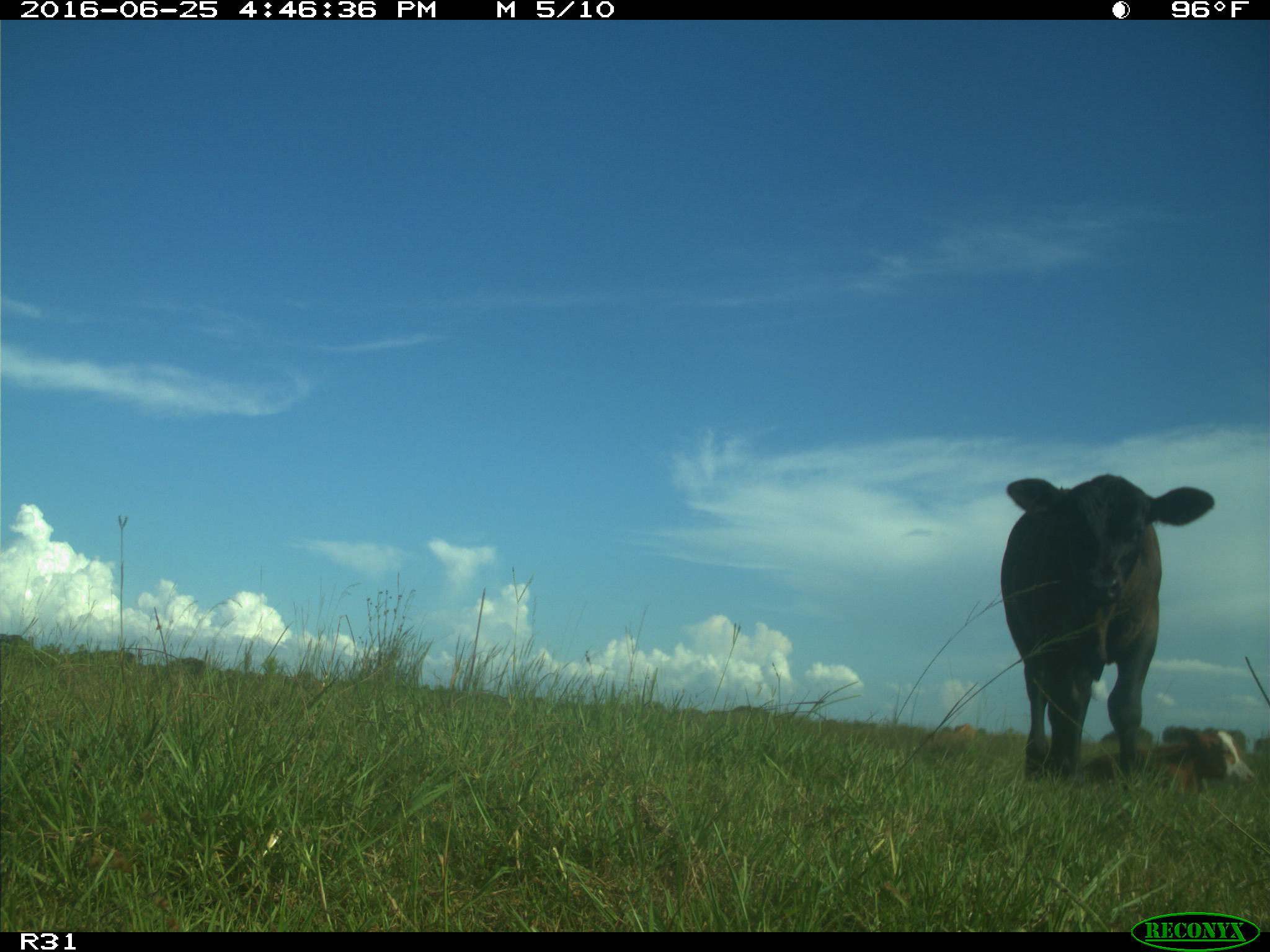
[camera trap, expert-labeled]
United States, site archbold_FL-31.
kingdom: Animalia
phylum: Chordata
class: Mammalia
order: Artiodactyla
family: Bovidae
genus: Bos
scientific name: Bos taurus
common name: domestic cow